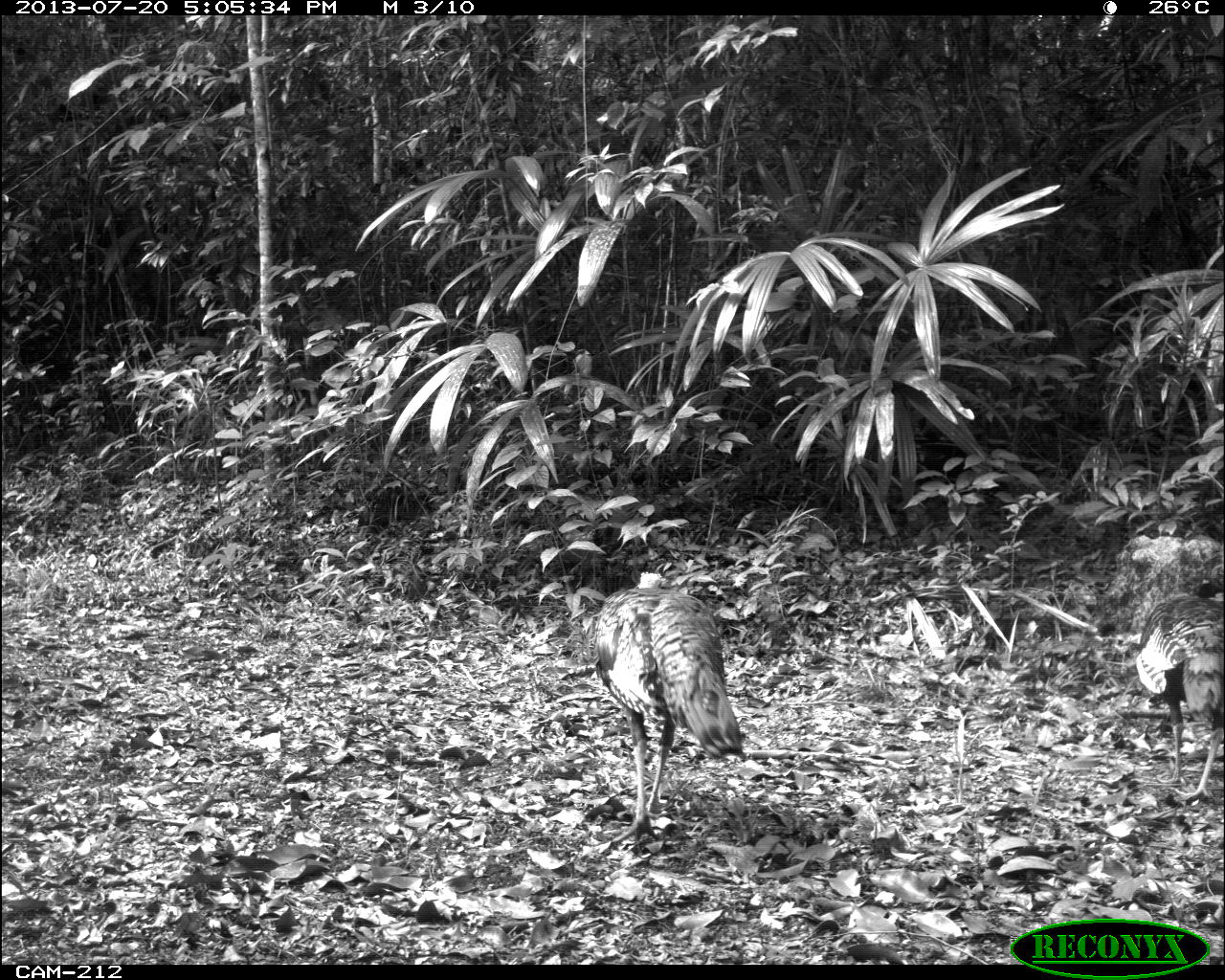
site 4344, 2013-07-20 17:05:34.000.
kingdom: Animalia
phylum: Chordata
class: Aves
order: Galliformes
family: Phasianidae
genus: Meleagris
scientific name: Meleagris ocellata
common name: ocellated turkey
Meleagris ocellata (ocellated turkey), count 2.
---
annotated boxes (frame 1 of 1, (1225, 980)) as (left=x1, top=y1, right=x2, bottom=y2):
meleagris ocellata: (left=590, top=565, right=743, bottom=855)